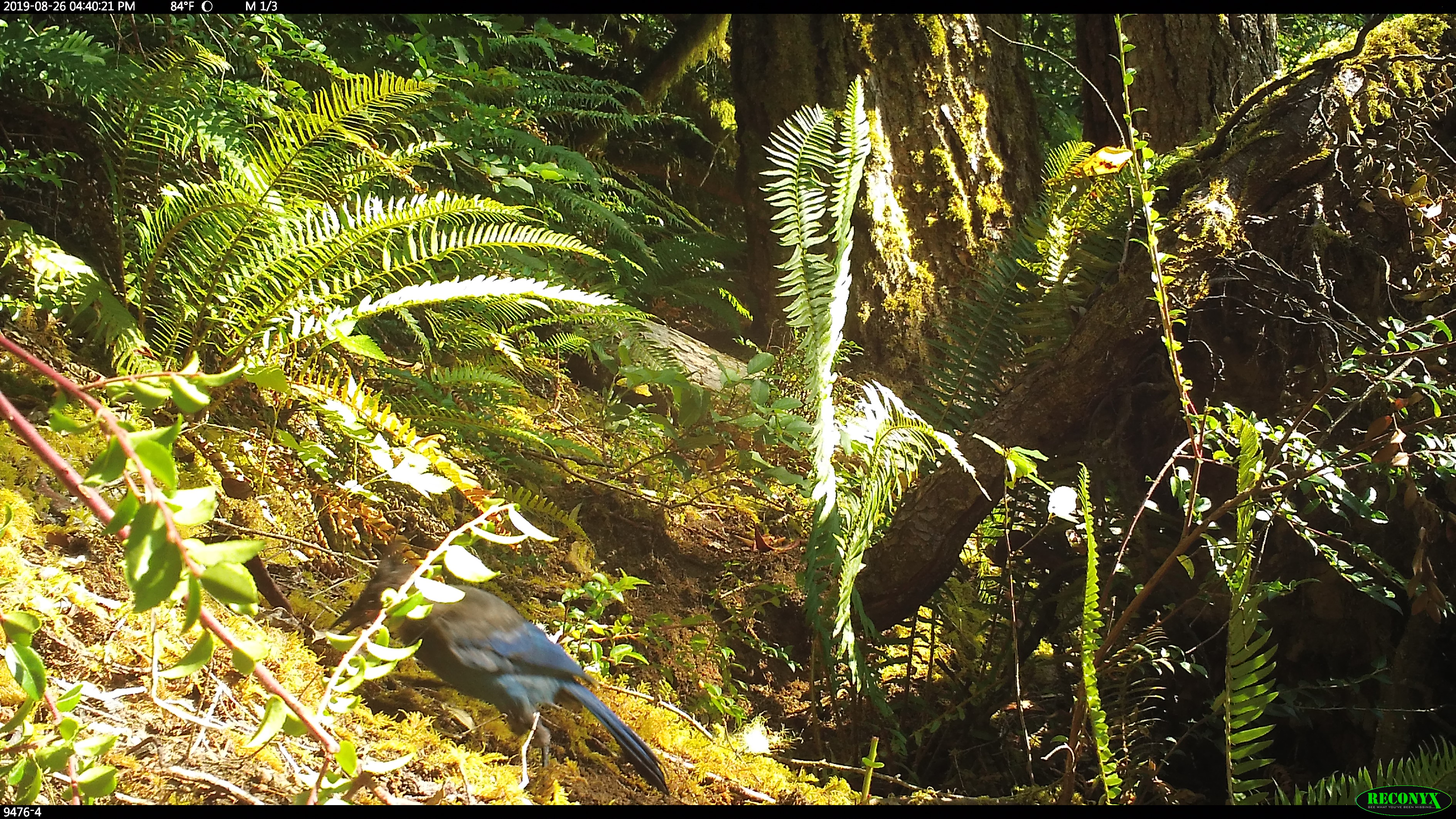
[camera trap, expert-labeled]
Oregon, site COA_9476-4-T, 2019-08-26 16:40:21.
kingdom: Animalia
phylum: Chordata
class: Aves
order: Passeriformes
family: Corvidae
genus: Cyanocitta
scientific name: Cyanocitta stelleri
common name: steller's jay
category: stellers jay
Stellers jay (steller's jay) (Cyanocitta stelleri).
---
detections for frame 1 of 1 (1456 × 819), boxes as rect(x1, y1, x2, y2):
stellers jay: rect(324, 538, 673, 796)